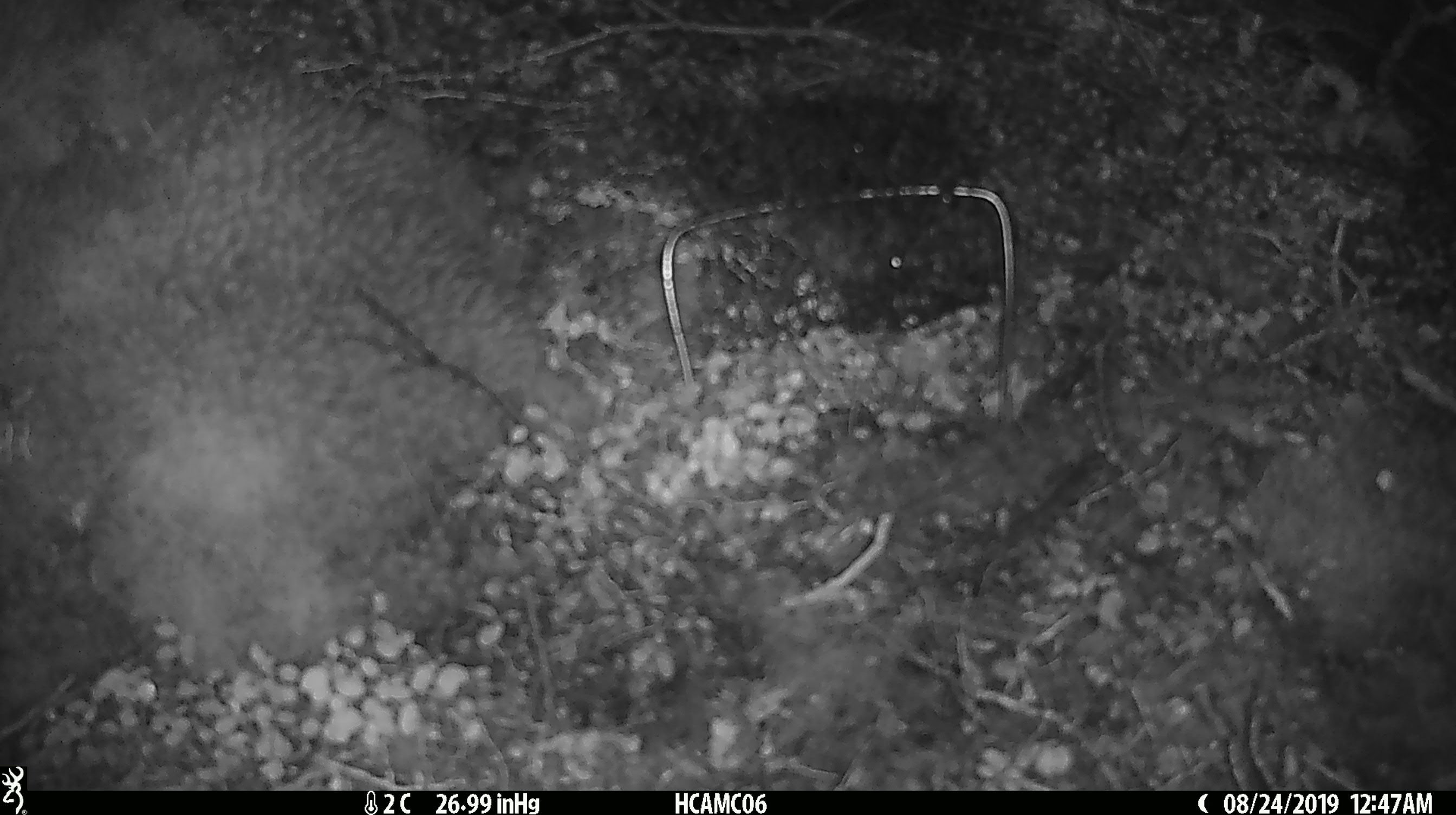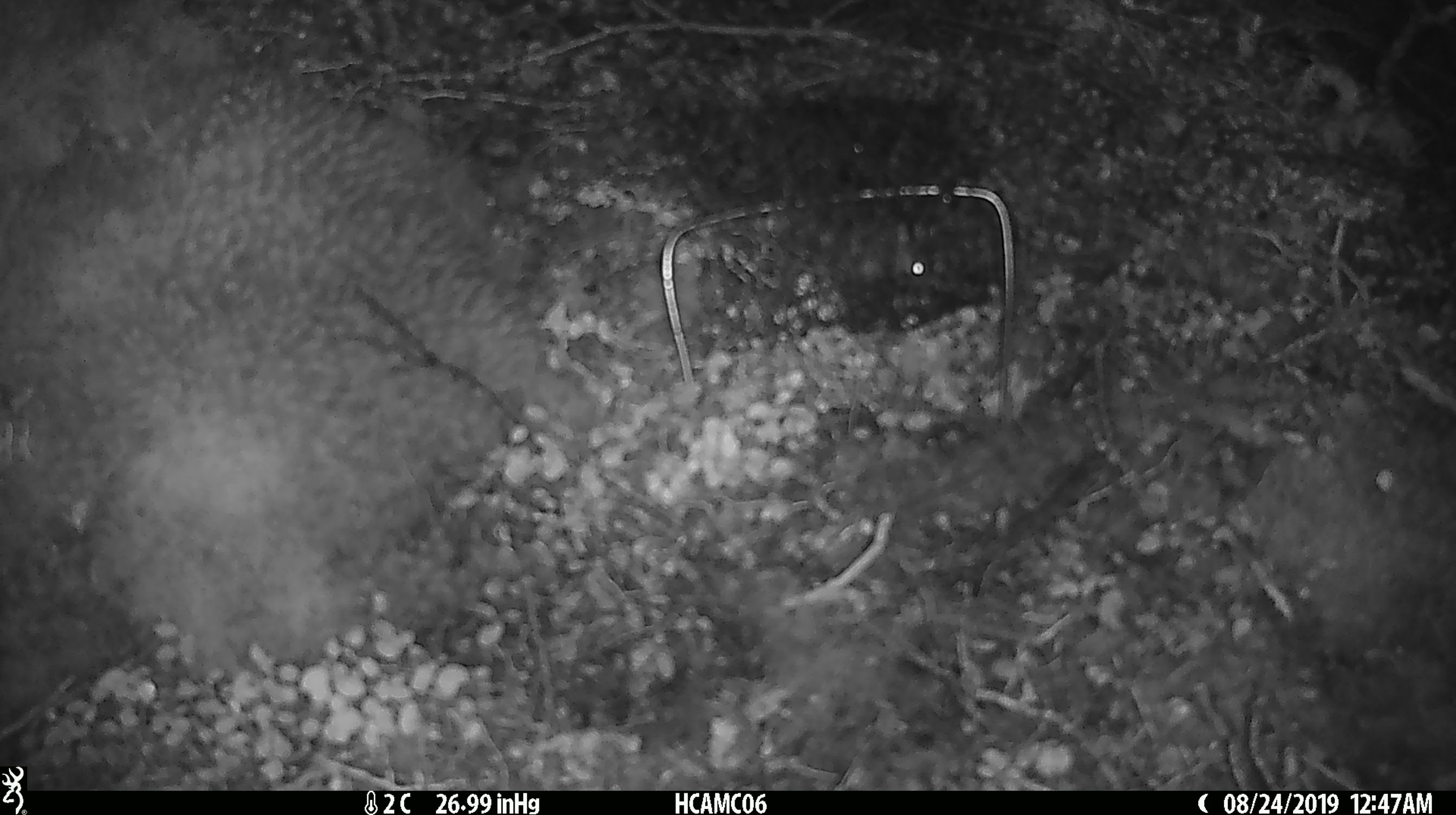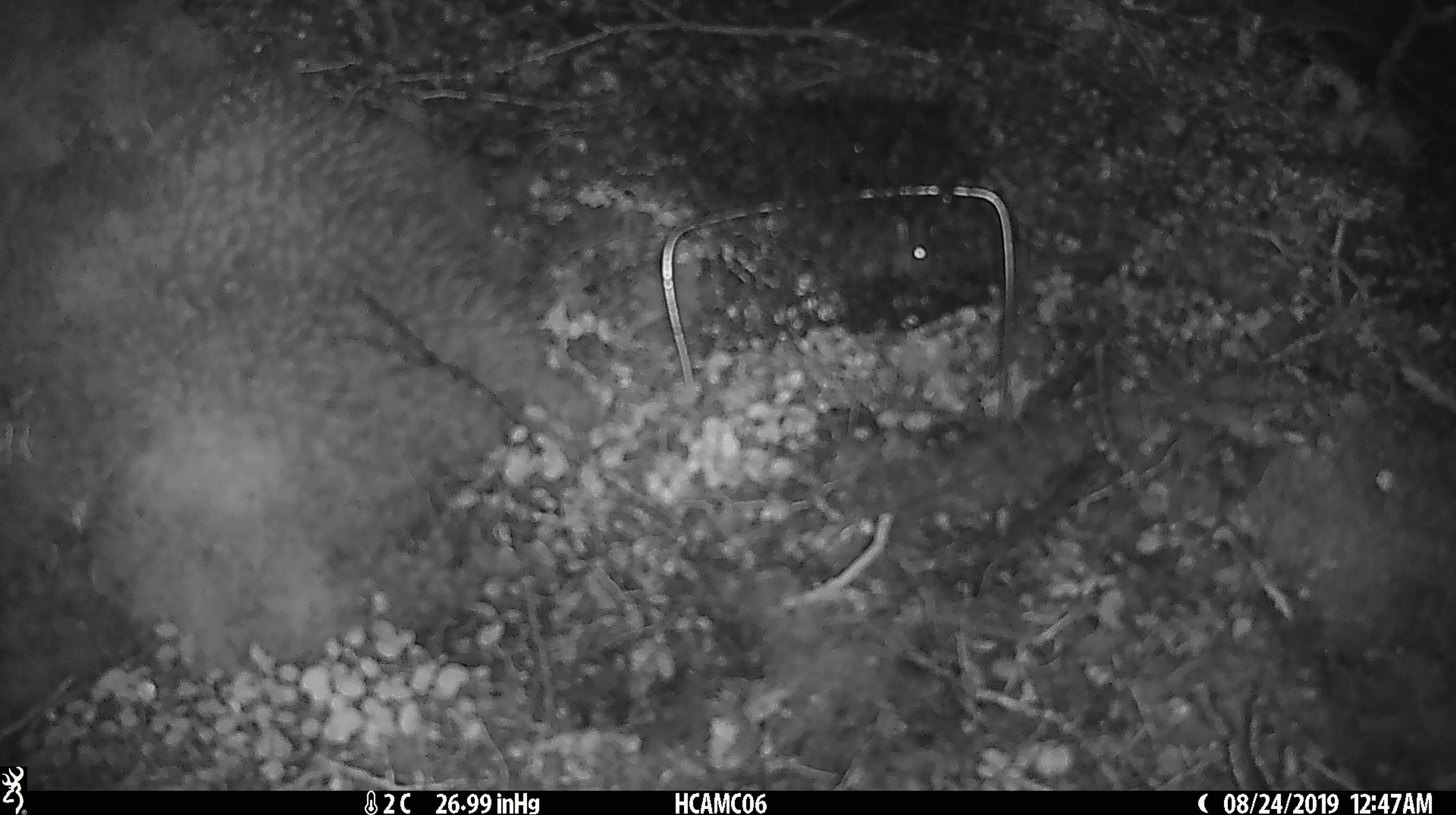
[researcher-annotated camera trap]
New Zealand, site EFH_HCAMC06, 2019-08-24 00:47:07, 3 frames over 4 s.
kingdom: Animalia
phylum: Chordata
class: Mammalia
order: Rodentia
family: Muridae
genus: Mus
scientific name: Mus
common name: mouse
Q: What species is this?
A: Mouse (Mus).